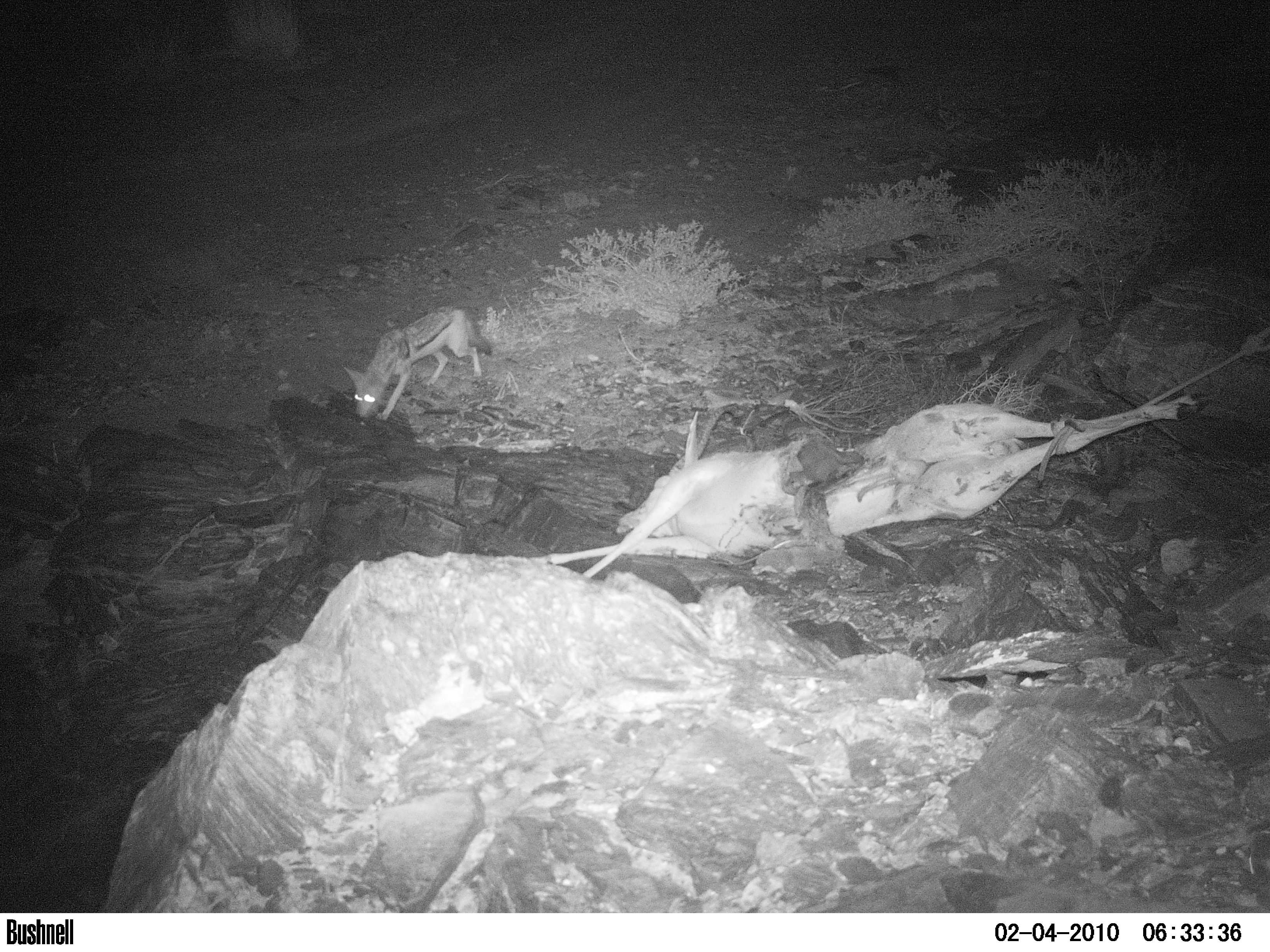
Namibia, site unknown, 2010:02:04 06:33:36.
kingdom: Animalia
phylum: Chordata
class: Mammalia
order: Carnivora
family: Canidae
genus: Lupulella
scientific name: Lupulella mesomelas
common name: black-backed jackal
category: canis mesomelas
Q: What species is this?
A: Canis mesomelas (black-backed jackal) (Lupulella mesomelas).